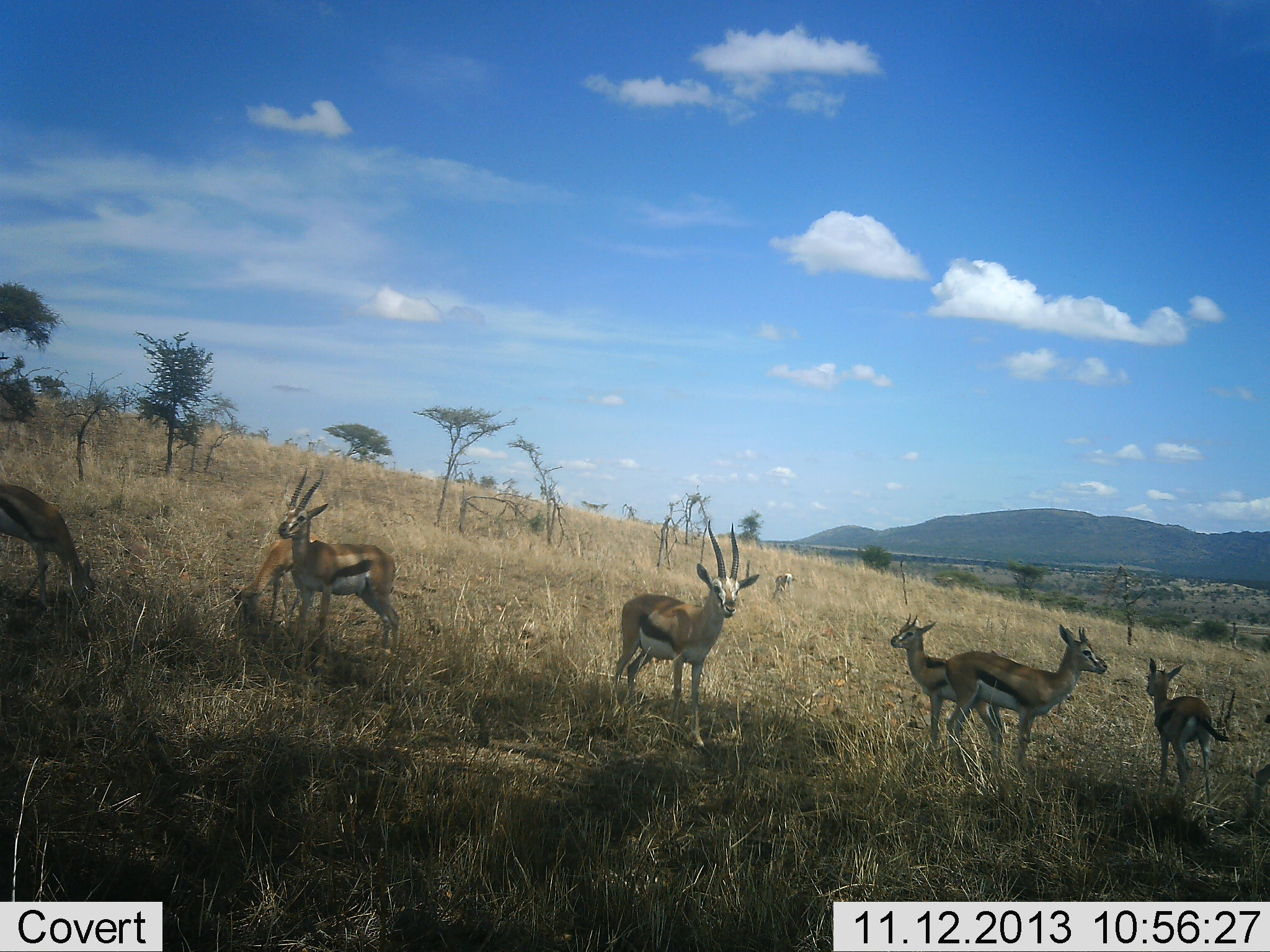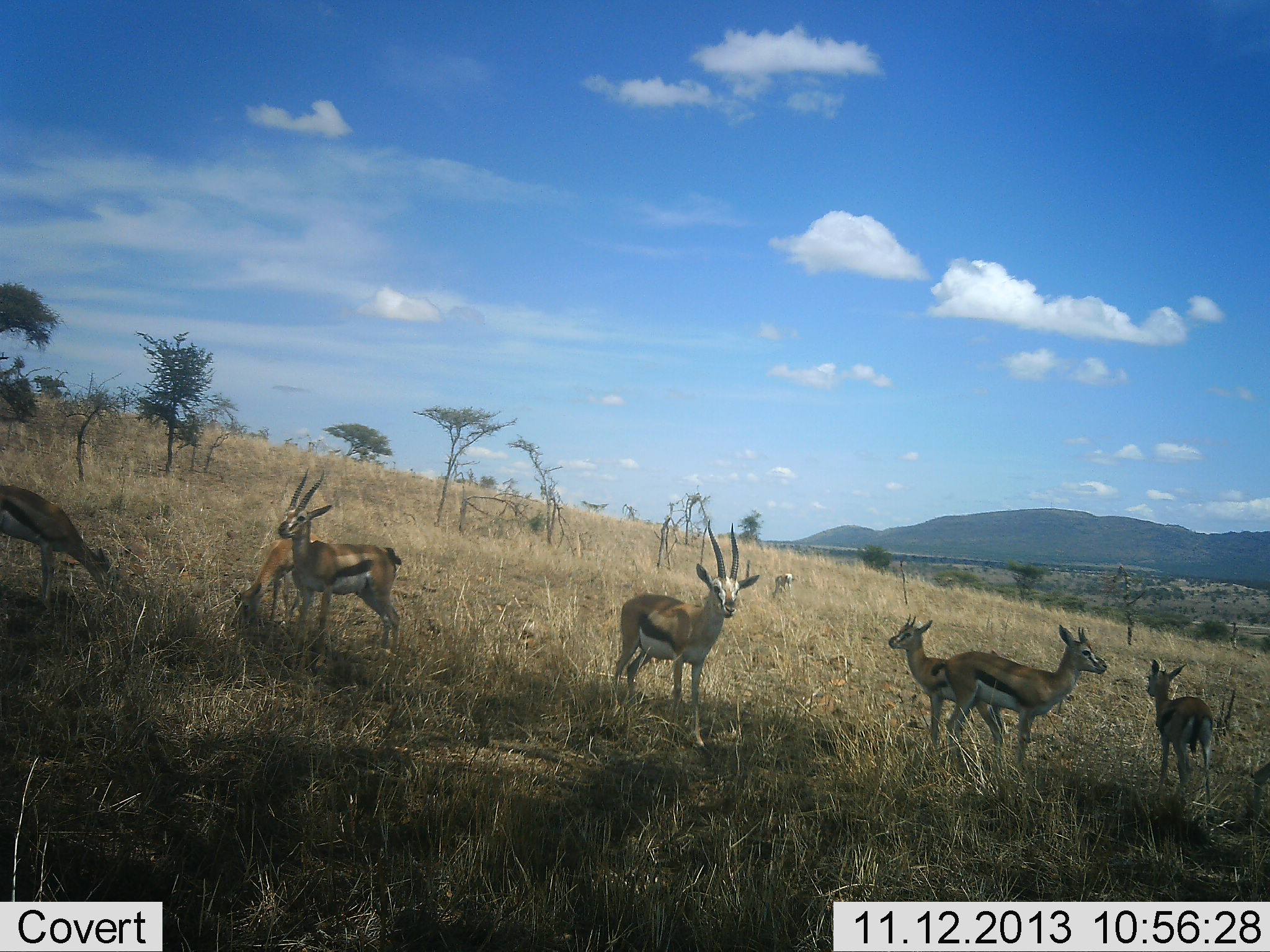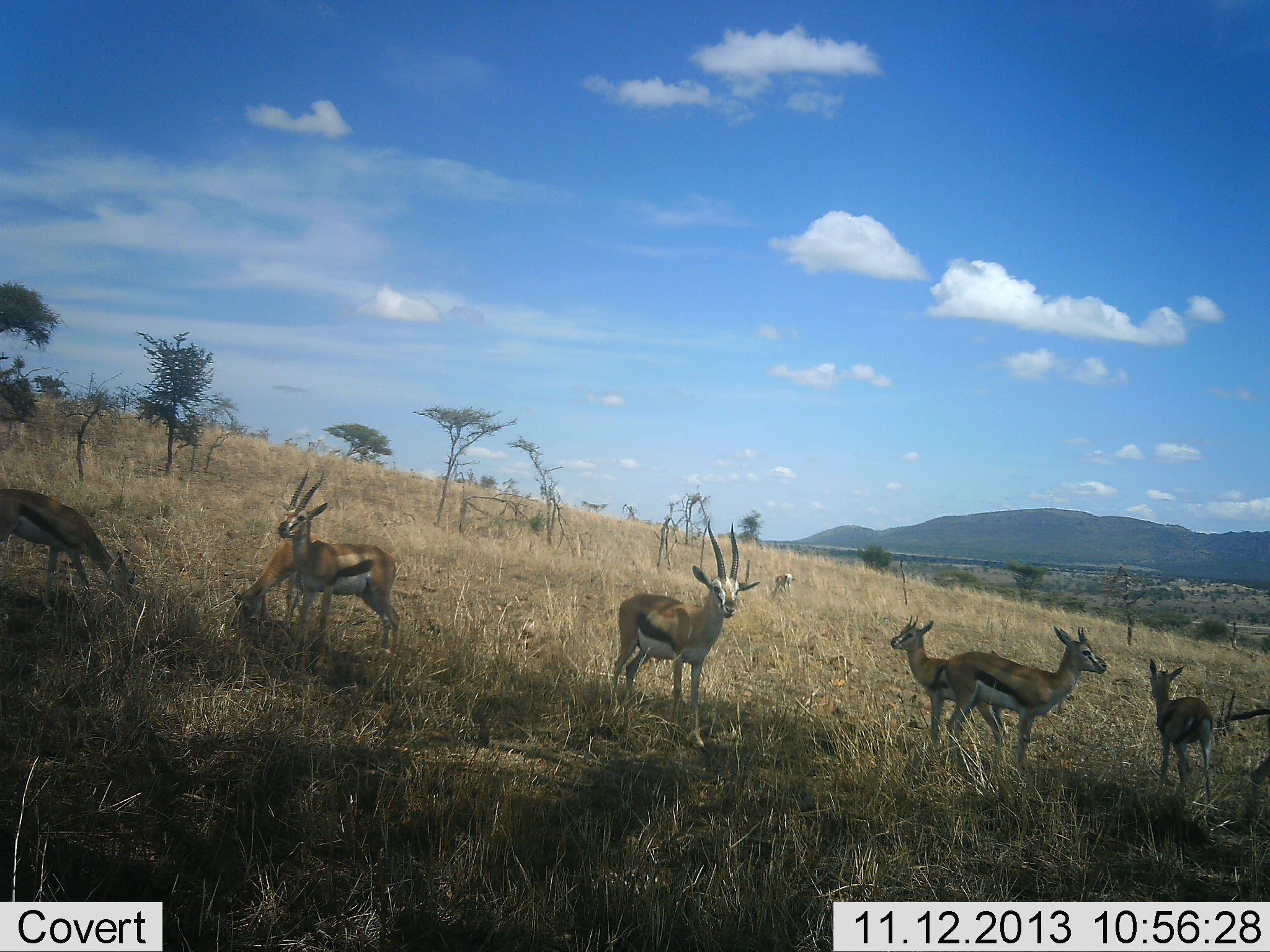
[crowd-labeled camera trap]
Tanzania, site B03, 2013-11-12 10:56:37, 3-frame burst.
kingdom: Animalia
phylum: Chordata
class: Mammalia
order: Artiodactyla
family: Bovidae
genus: Eudorcas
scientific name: Eudorcas thomsonii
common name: thomson's gazelle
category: gazellethomsons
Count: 7.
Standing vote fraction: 90%.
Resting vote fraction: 10%.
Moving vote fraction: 20%.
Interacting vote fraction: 10%.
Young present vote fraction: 20%.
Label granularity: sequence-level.